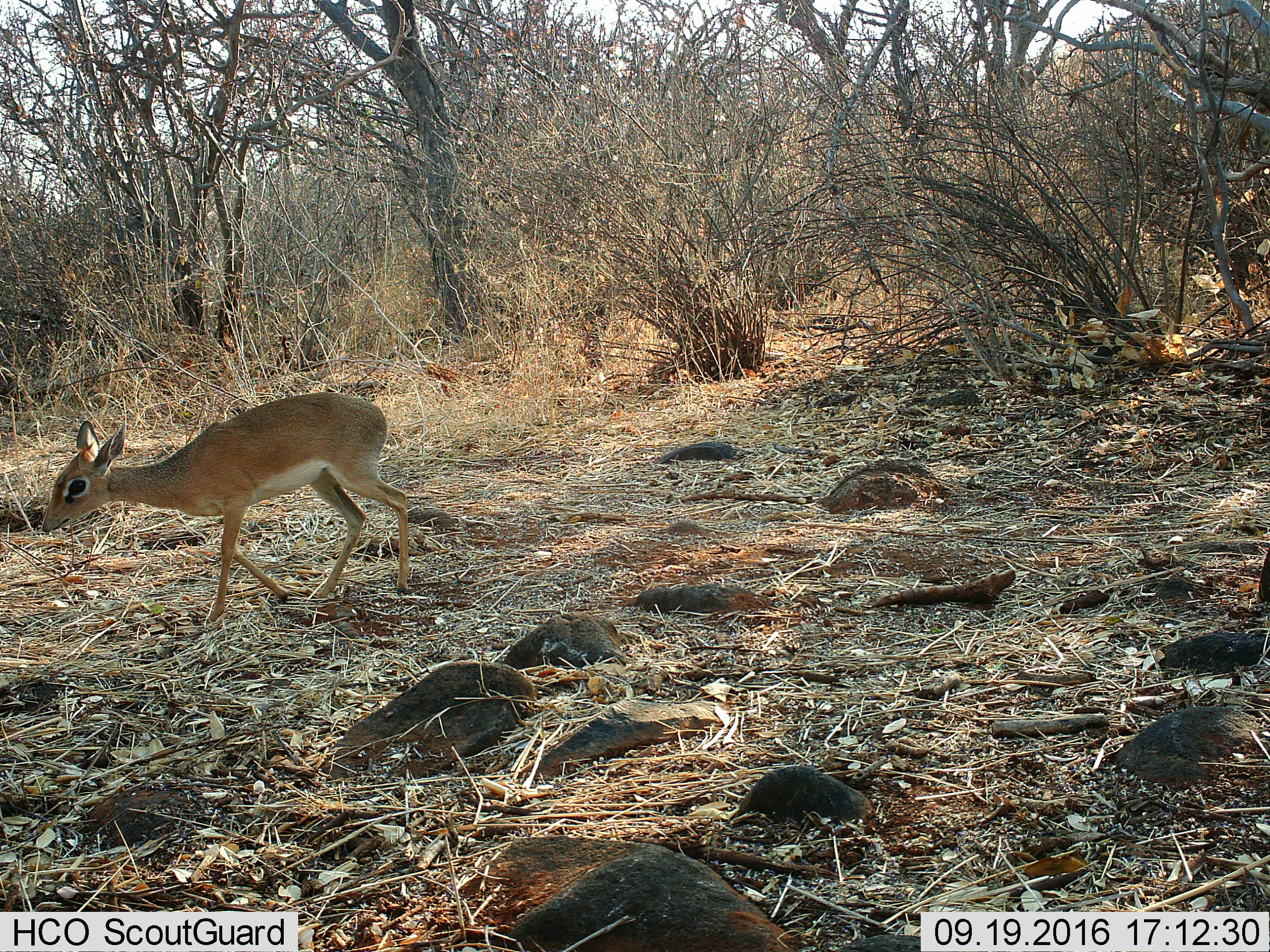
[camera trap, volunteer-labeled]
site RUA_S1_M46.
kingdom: Animalia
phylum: Chordata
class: Mammalia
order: Artiodactyla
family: Bovidae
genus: Madoqua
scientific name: Madoqua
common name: dik-dik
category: dikdik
Dikdik (dik-dik) (Madoqua), count 1. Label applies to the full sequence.